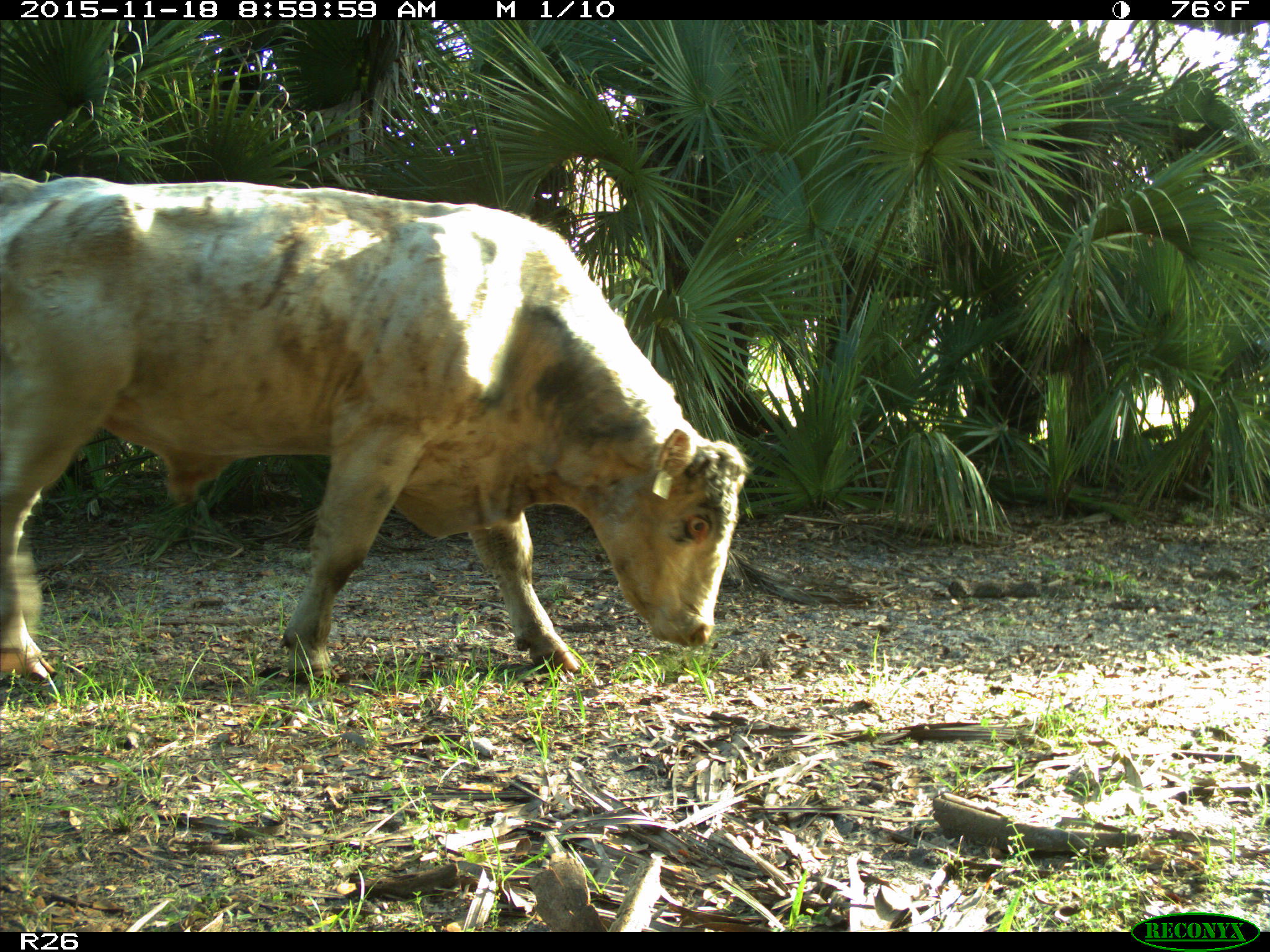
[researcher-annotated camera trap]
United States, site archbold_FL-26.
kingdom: Animalia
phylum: Chordata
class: Mammalia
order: Artiodactyla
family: Bovidae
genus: Bos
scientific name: Bos taurus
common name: domestic cow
Bos taurus (domestic cow).